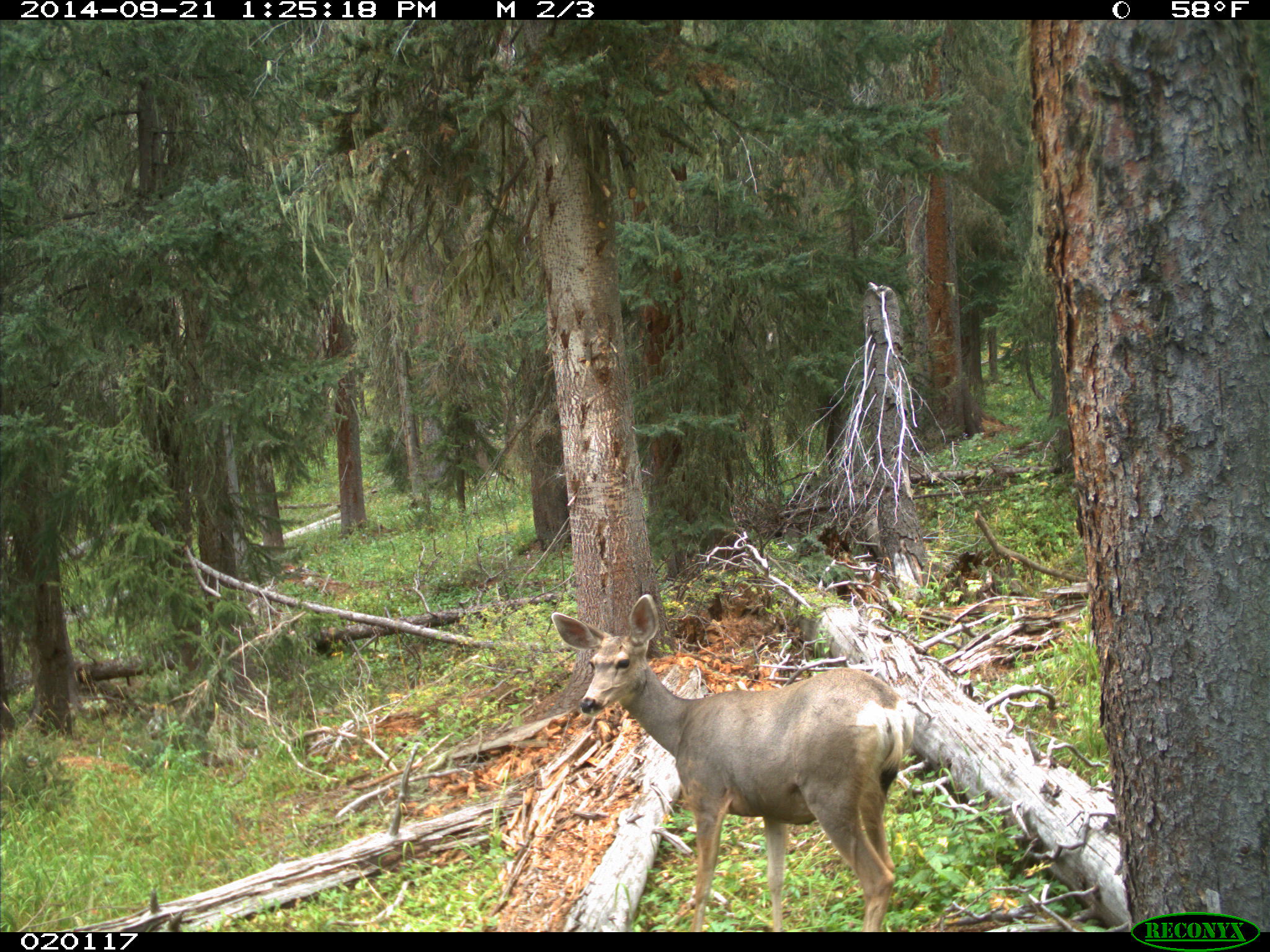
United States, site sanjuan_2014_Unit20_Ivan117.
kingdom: Animalia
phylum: Chordata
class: Mammalia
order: Artiodactyla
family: Cervidae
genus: Odocoileus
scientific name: Odocoileus hemionus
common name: mule deer